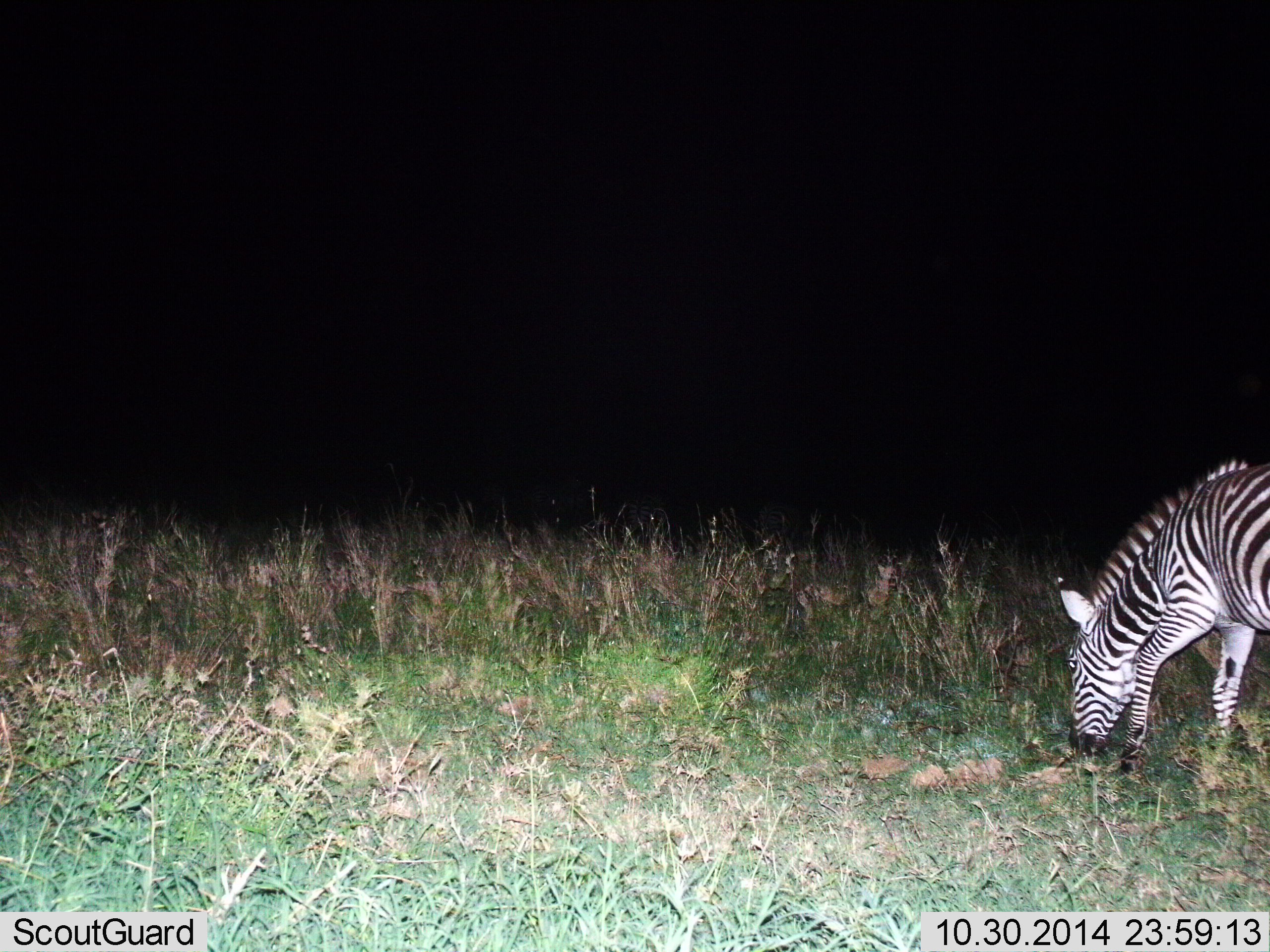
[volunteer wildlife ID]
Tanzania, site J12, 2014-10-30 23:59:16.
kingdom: Animalia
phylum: Chordata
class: Mammalia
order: Perissodactyla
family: Equidae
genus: Equus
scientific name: Equus quagga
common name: plains zebra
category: zebra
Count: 1.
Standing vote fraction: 10%.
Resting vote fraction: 0%.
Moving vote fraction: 0%.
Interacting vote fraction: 0%.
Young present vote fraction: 0%.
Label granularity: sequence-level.